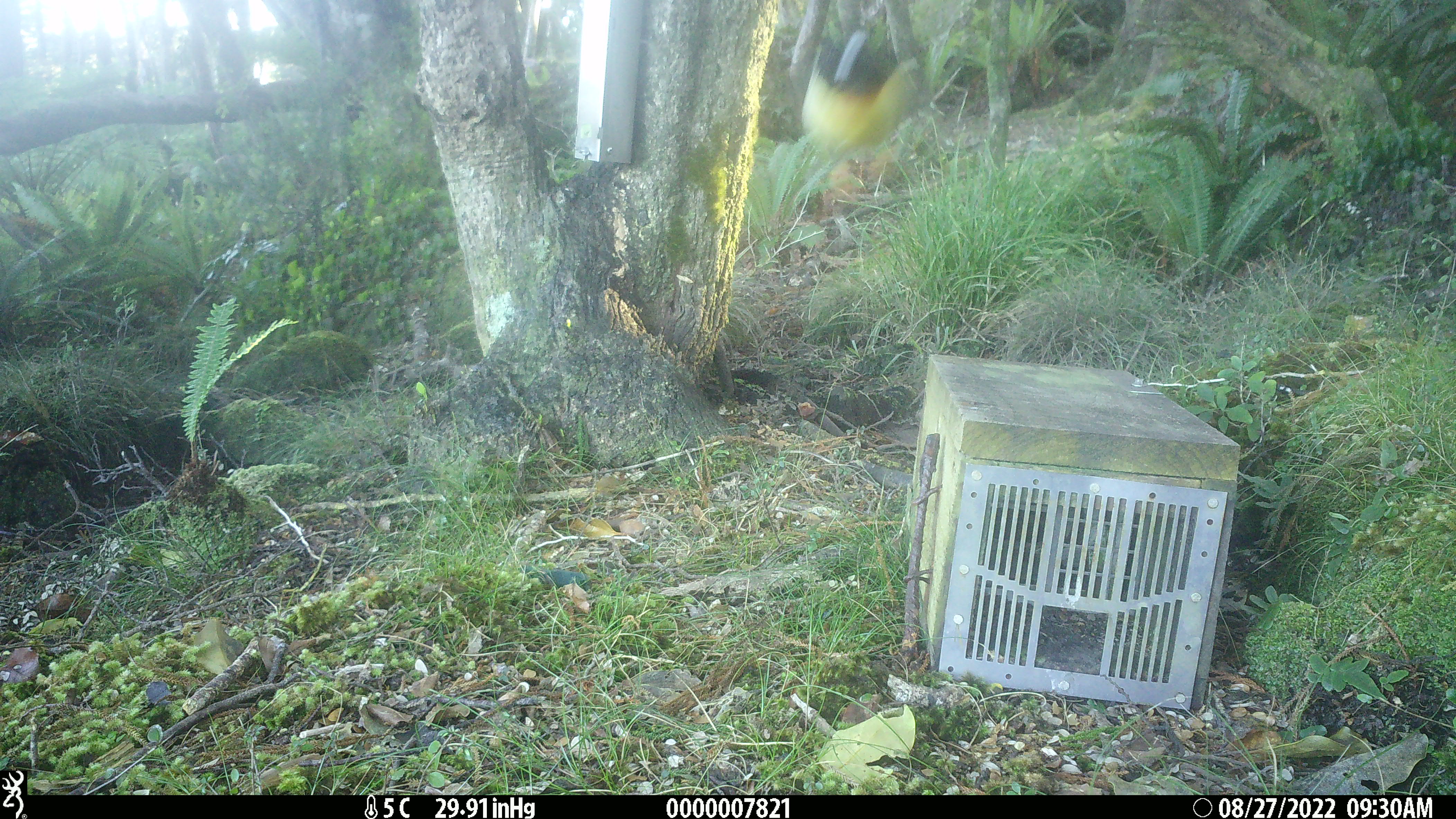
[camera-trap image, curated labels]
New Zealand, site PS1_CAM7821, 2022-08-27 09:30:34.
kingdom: Animalia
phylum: Chordata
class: Aves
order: Passeriformes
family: Petroicidae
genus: Petroica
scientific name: Petroica macrocephala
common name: tomtit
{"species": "tomtit (Petroica macrocephala)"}